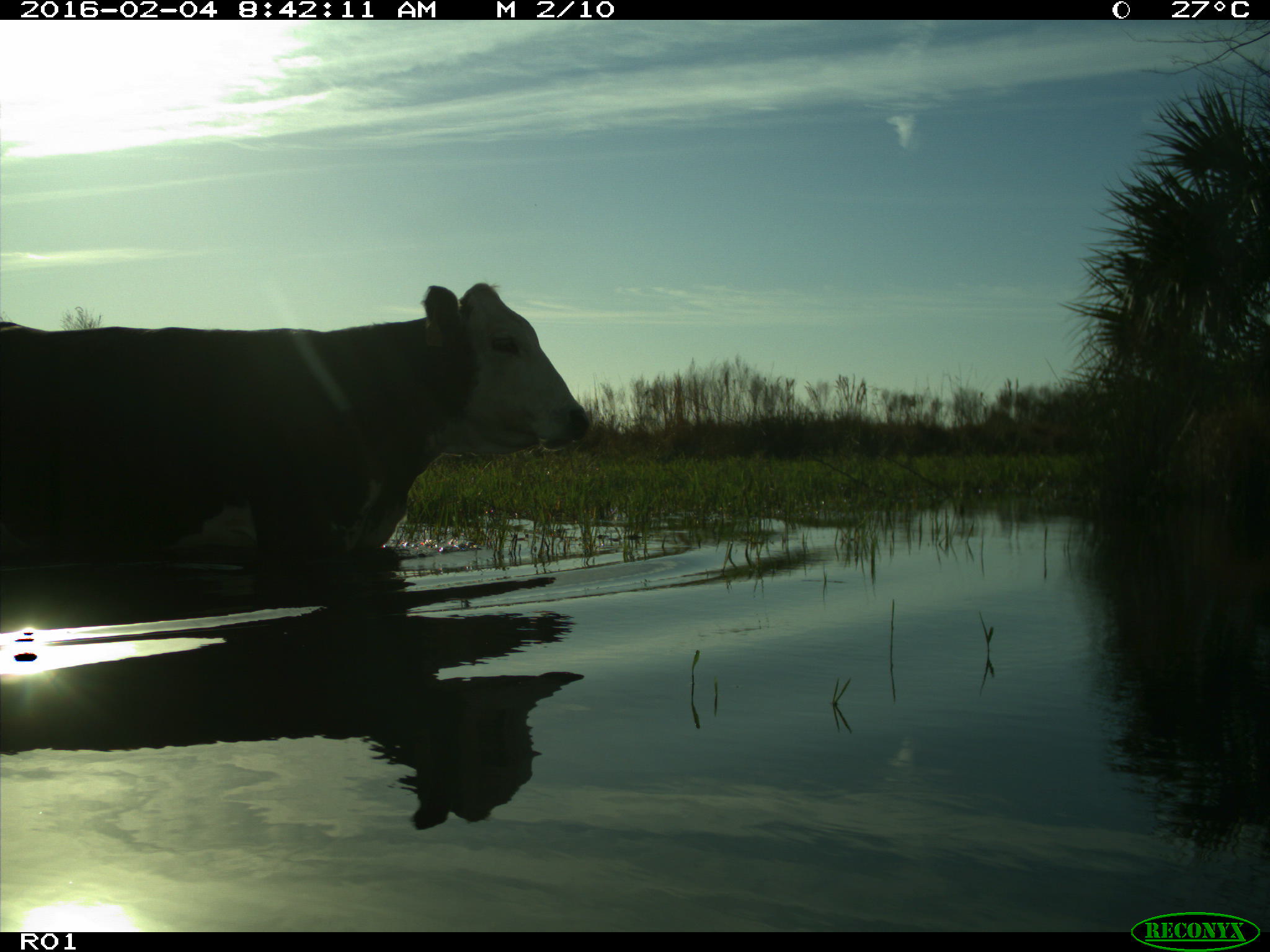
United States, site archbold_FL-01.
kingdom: Animalia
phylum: Chordata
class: Mammalia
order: Artiodactyla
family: Bovidae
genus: Bos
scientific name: Bos taurus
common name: domestic cow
Bos taurus (domestic cow).